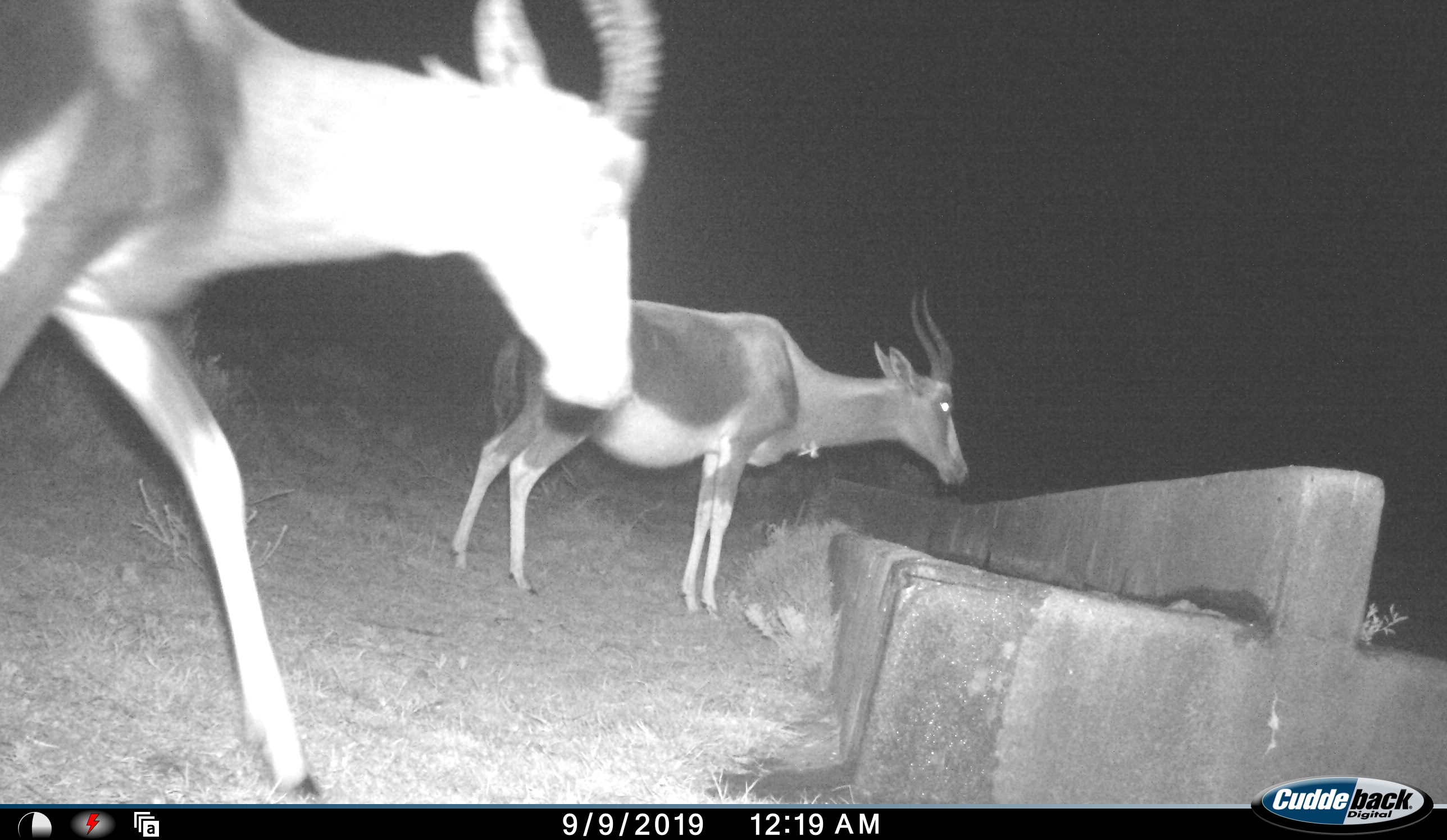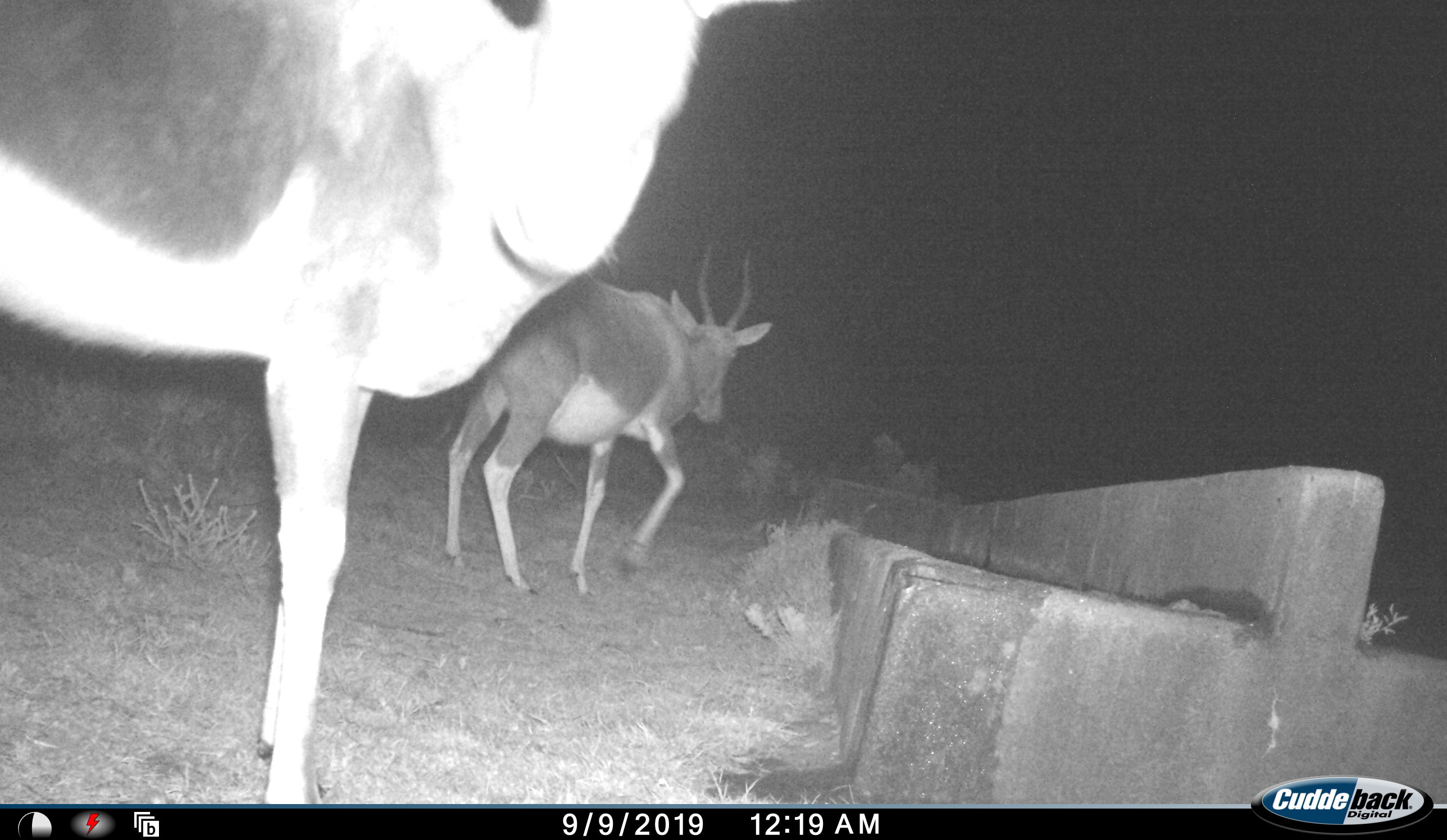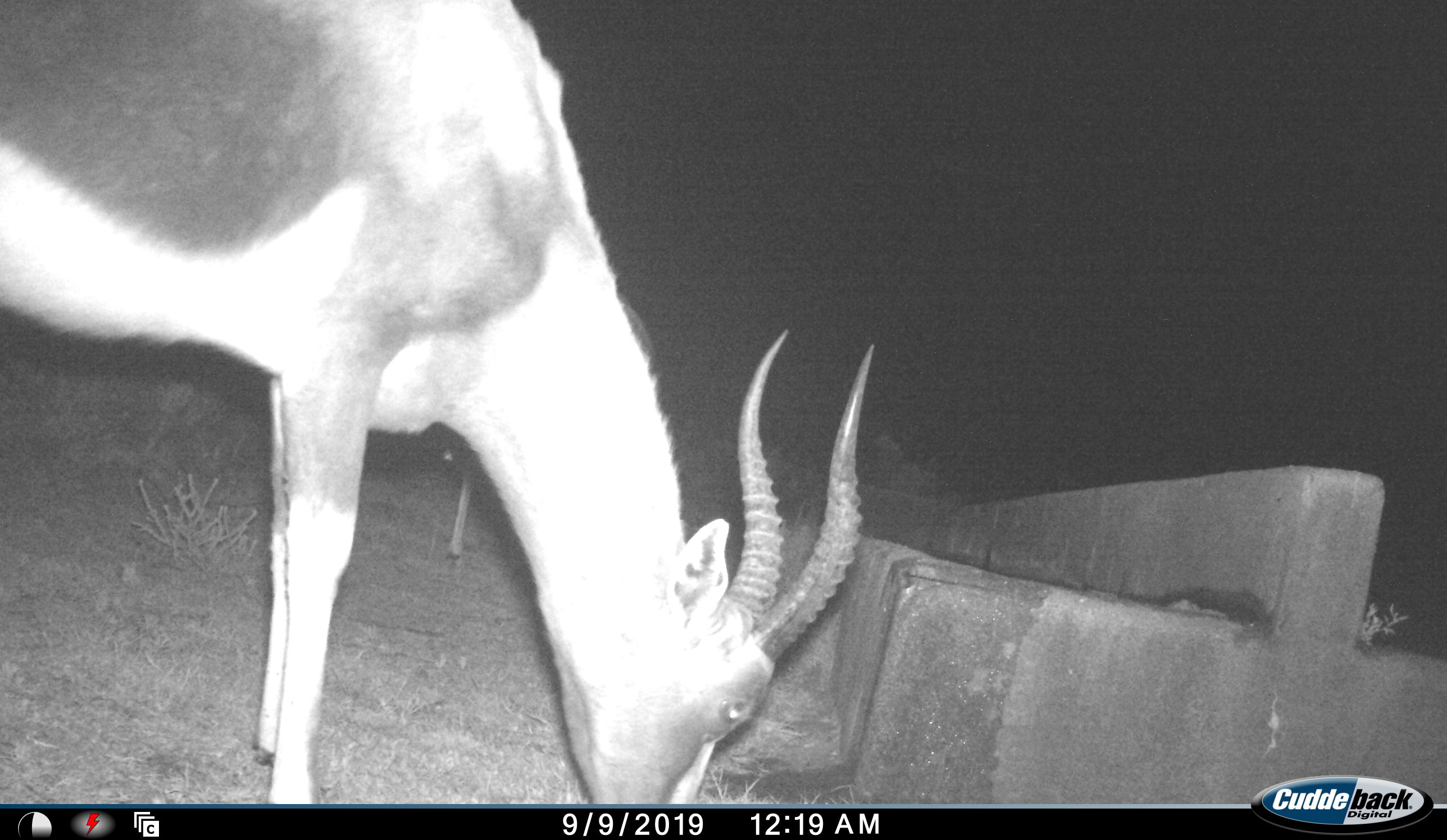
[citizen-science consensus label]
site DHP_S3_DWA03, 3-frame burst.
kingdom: Animalia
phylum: Chordata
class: Mammalia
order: Artiodactyla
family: Bovidae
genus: Damaliscus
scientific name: Damaliscus pygargus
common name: bontebok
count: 2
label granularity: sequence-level